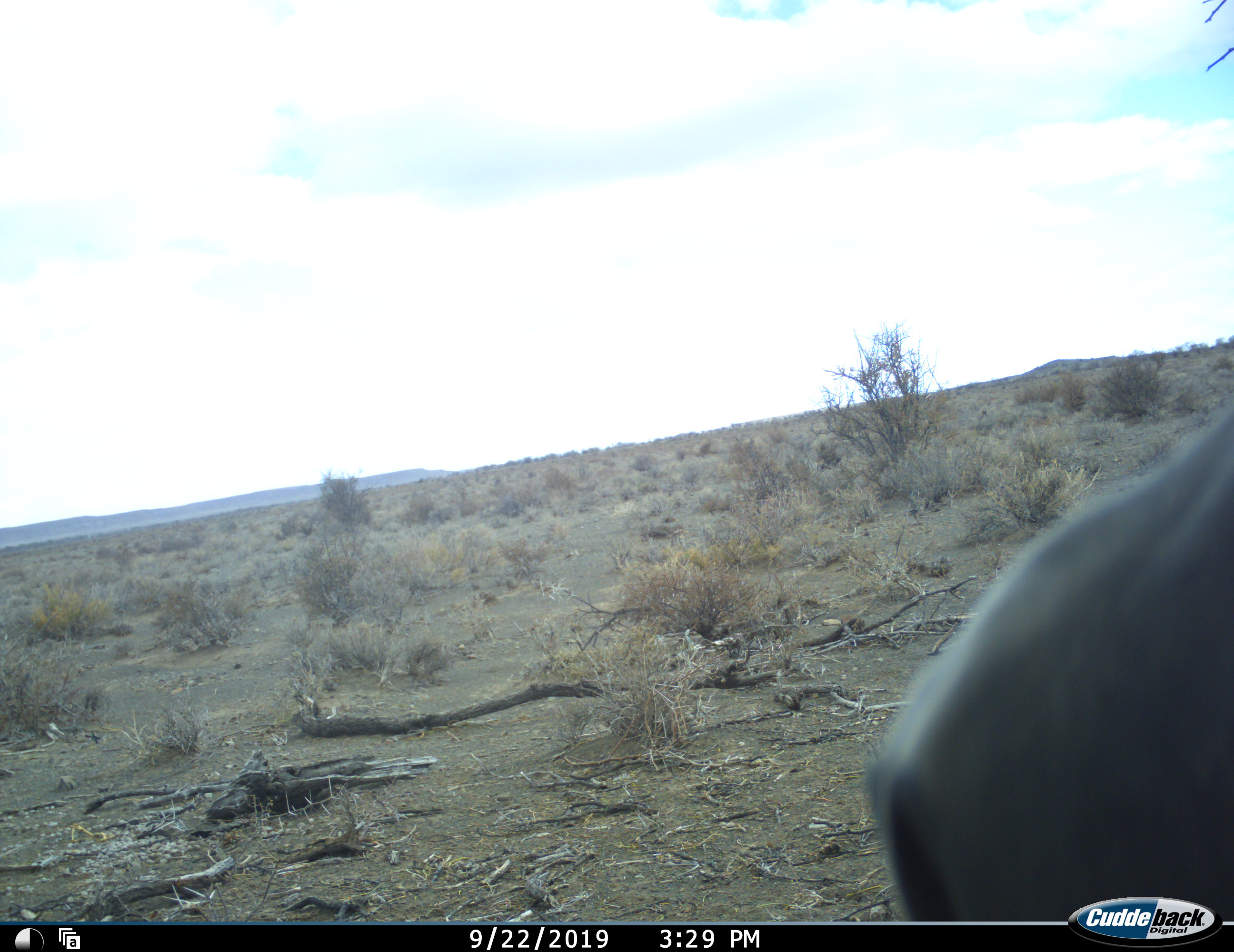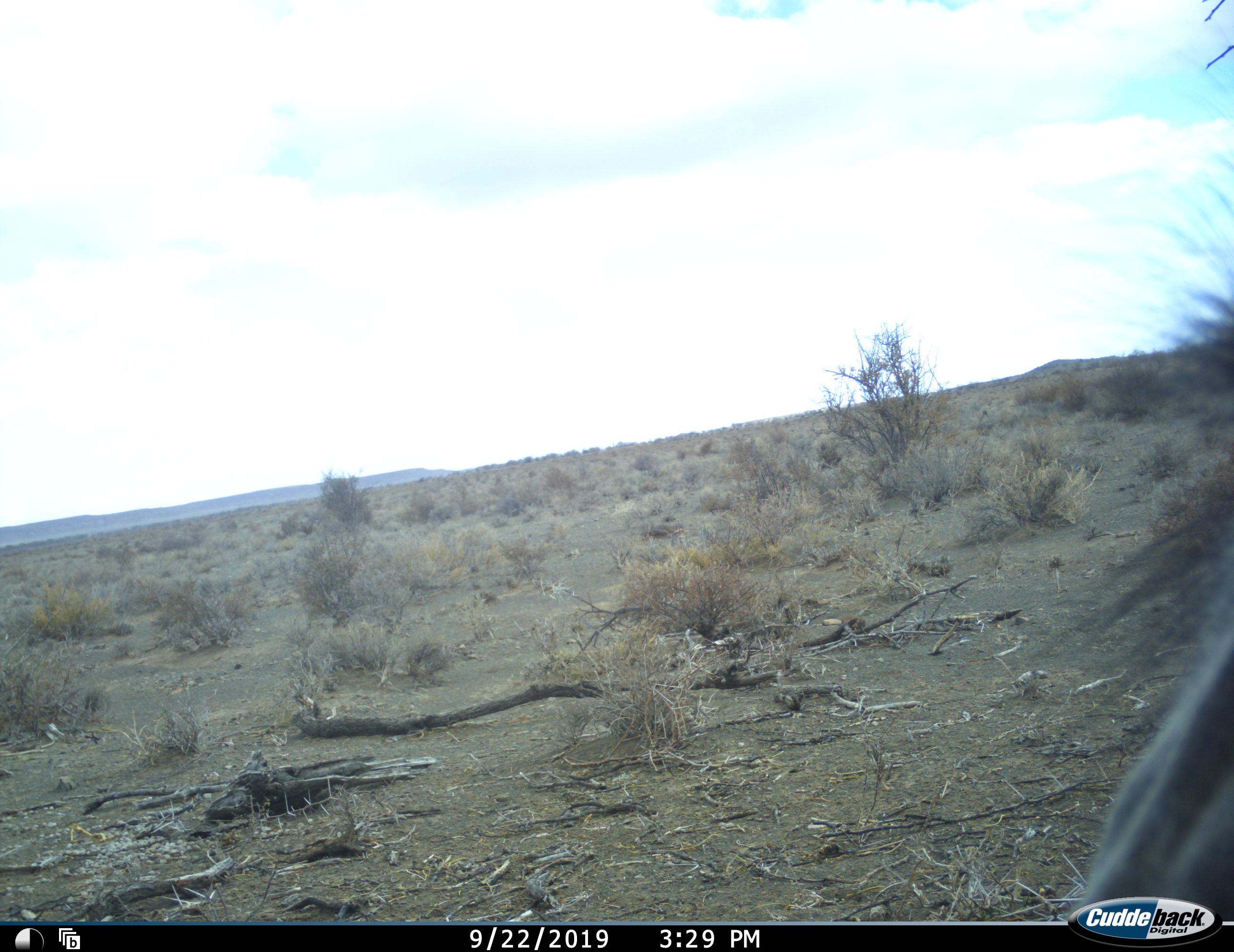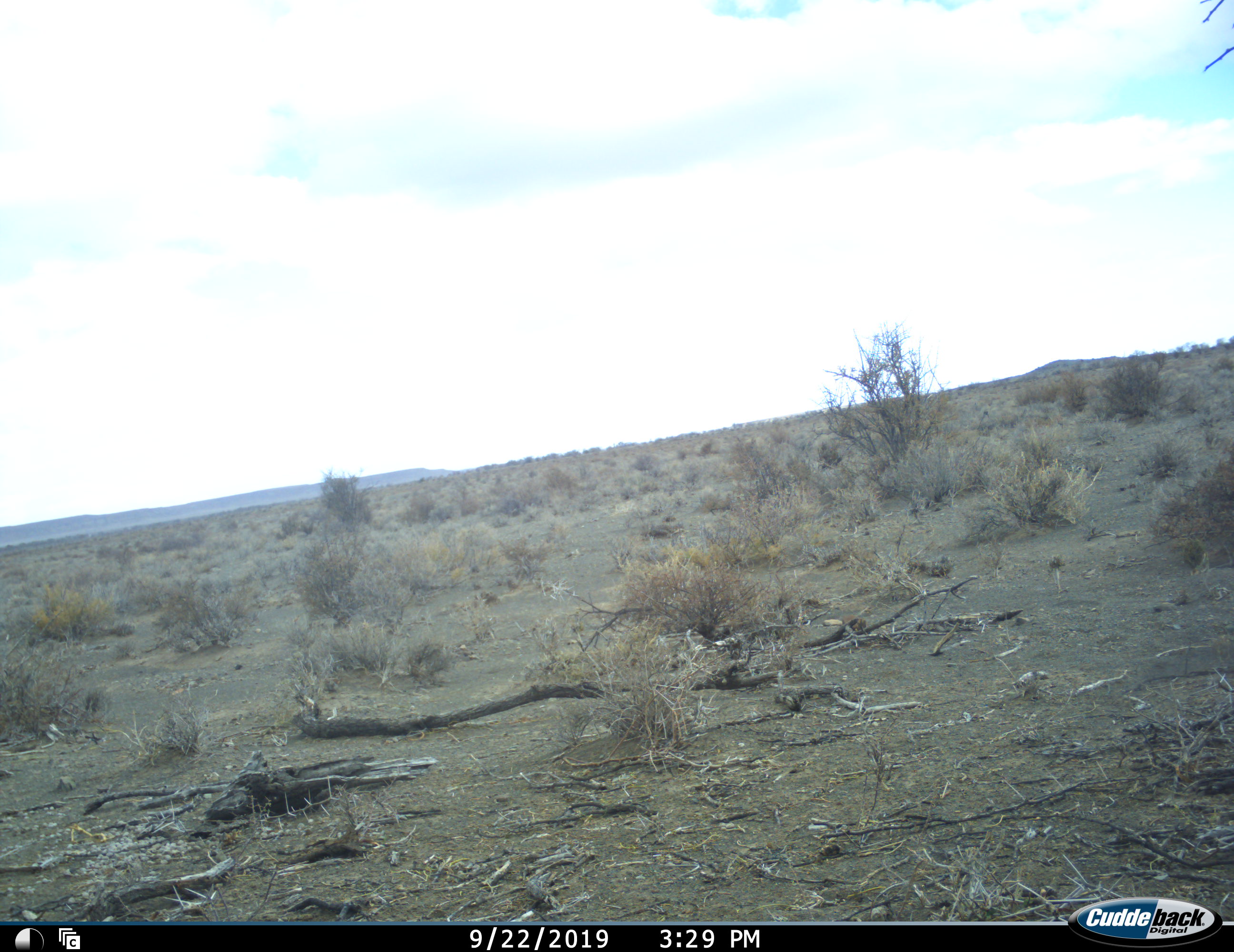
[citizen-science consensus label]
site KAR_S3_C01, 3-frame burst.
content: unidentified animal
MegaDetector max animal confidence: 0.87